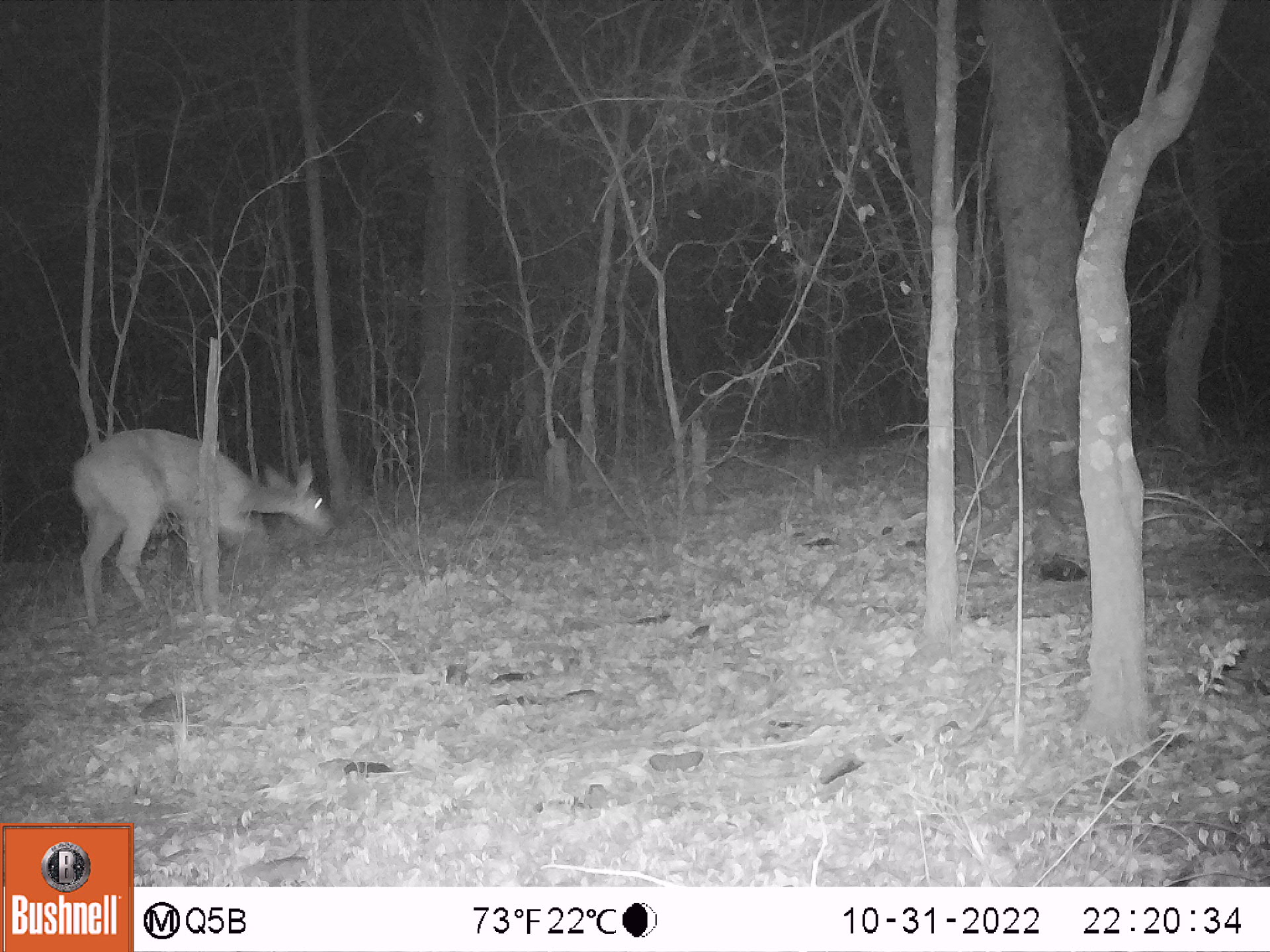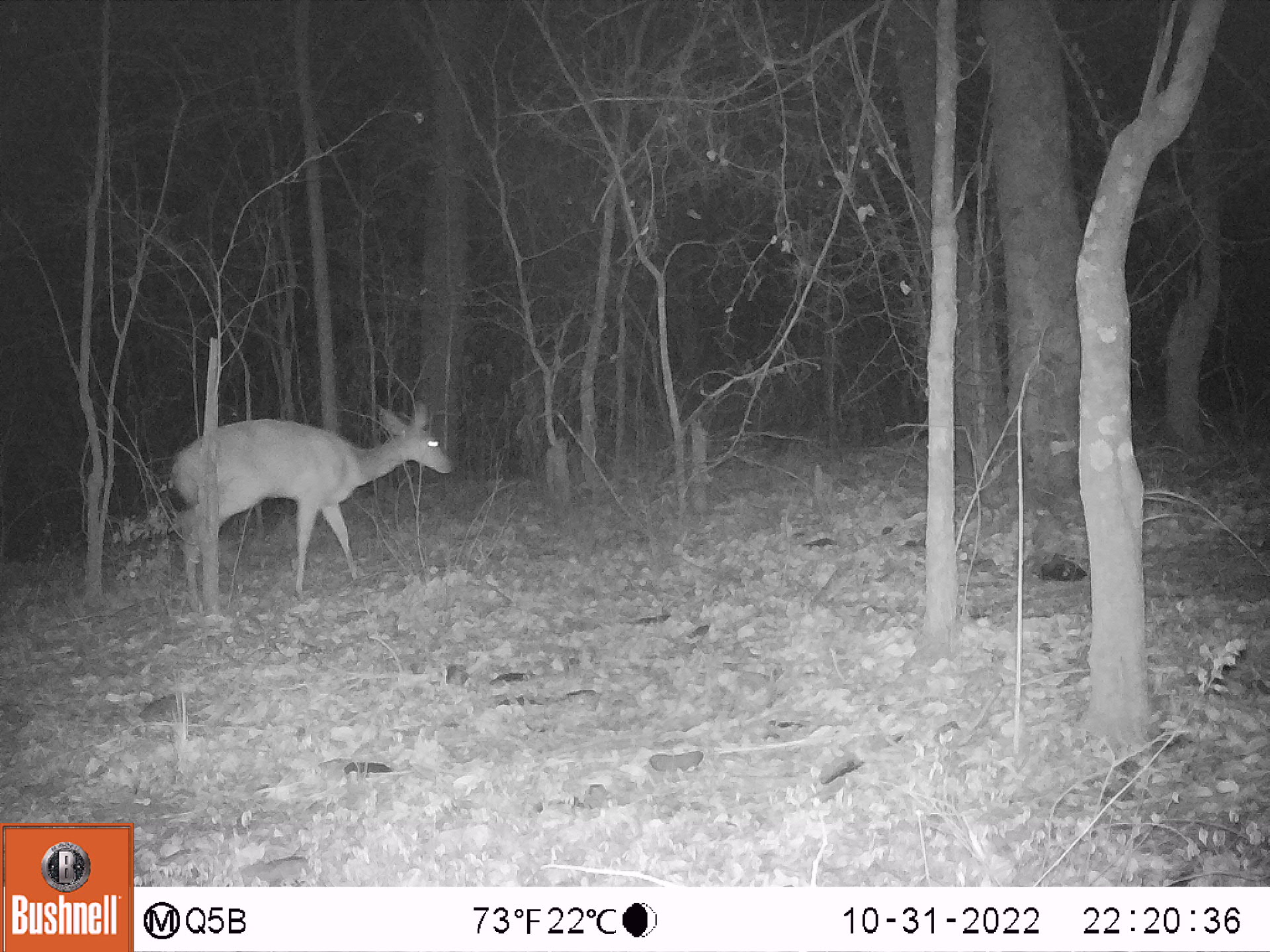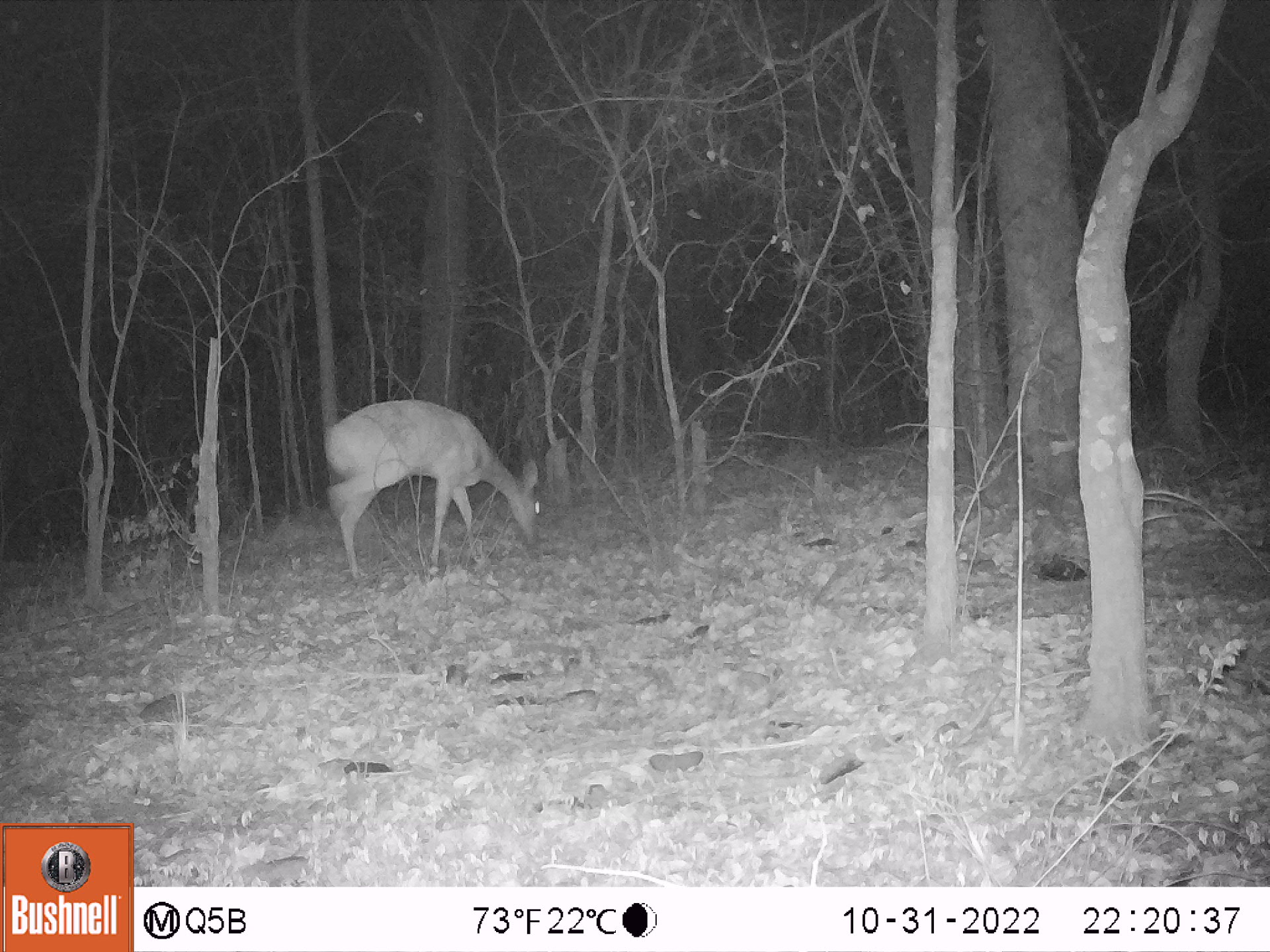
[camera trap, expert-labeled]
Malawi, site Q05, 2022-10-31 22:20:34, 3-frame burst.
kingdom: Animalia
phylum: Chordata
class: Mammalia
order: Artiodactyla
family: Bovidae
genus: Tragelaphus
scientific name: Tragelaphus sylvaticus sylvaticus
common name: cape bushbuck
Cape bushbuck (Tragelaphus sylvaticus sylvaticus), count 1.